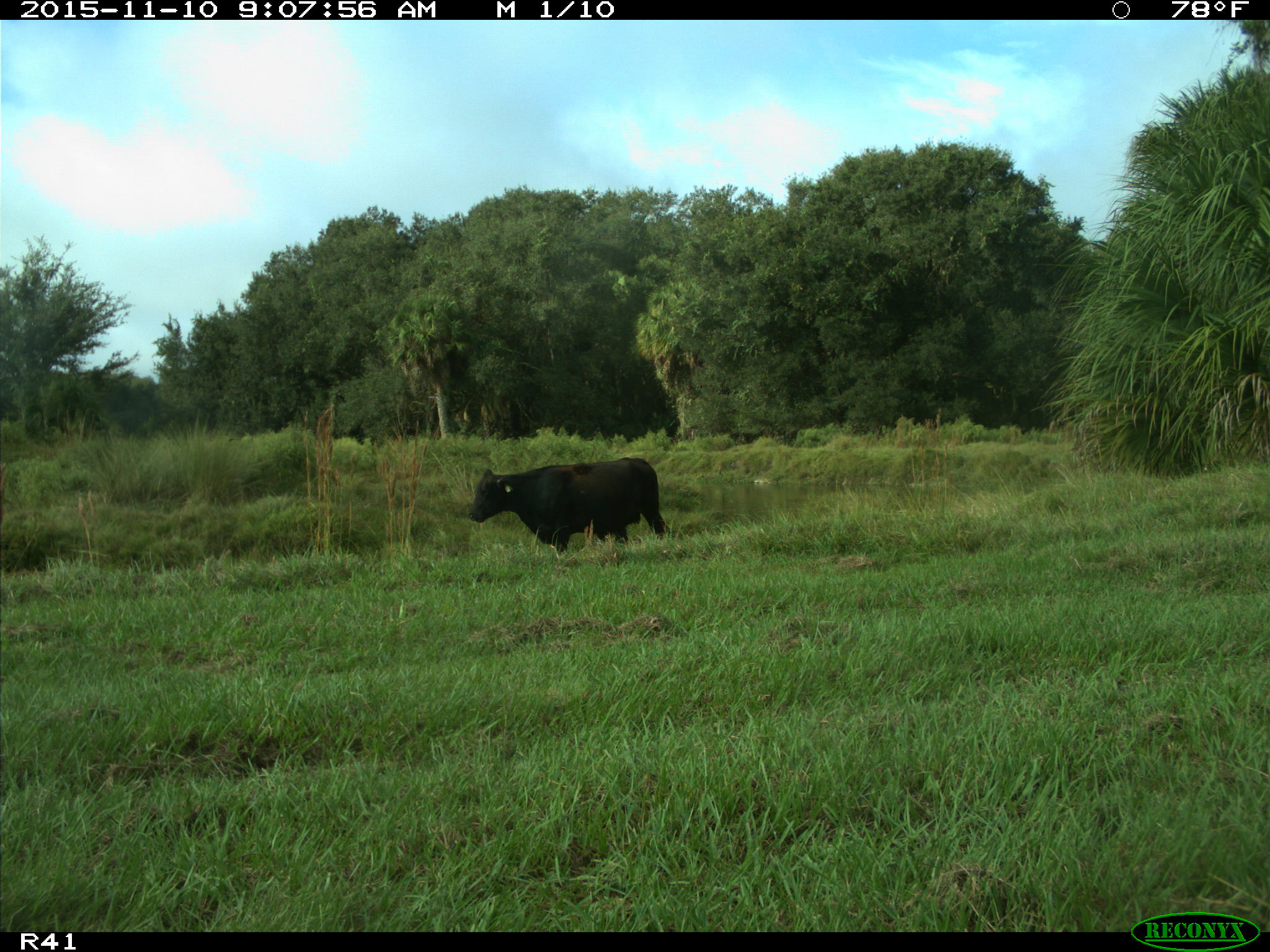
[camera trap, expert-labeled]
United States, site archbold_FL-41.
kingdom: Animalia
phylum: Chordata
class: Mammalia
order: Artiodactyla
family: Bovidae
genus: Bos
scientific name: Bos taurus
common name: domestic cow